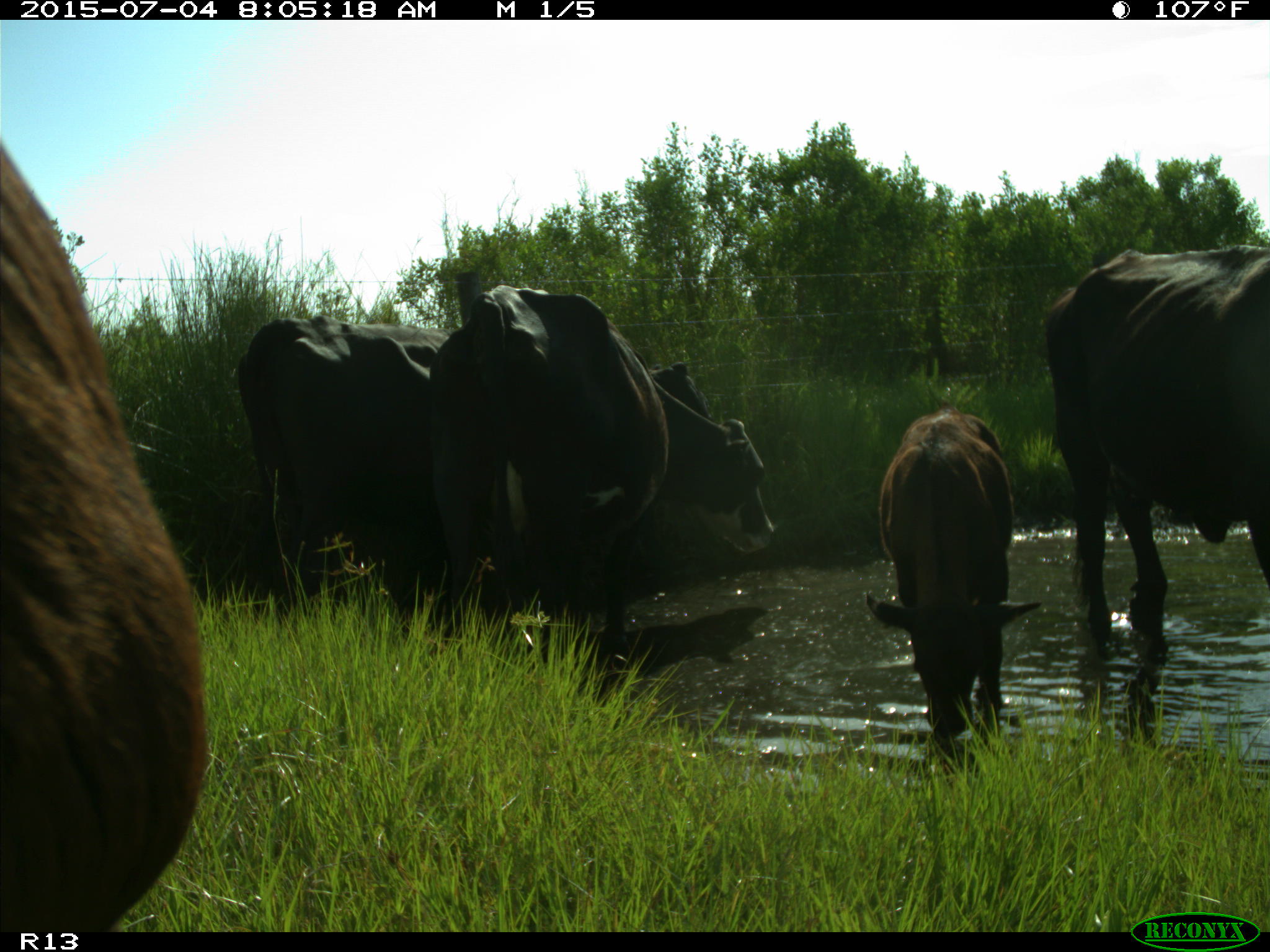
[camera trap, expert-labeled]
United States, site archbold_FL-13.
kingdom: Animalia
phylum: Chordata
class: Mammalia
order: Artiodactyla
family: Bovidae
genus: Bos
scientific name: Bos taurus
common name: domestic cow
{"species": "Bos taurus (domestic cow)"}